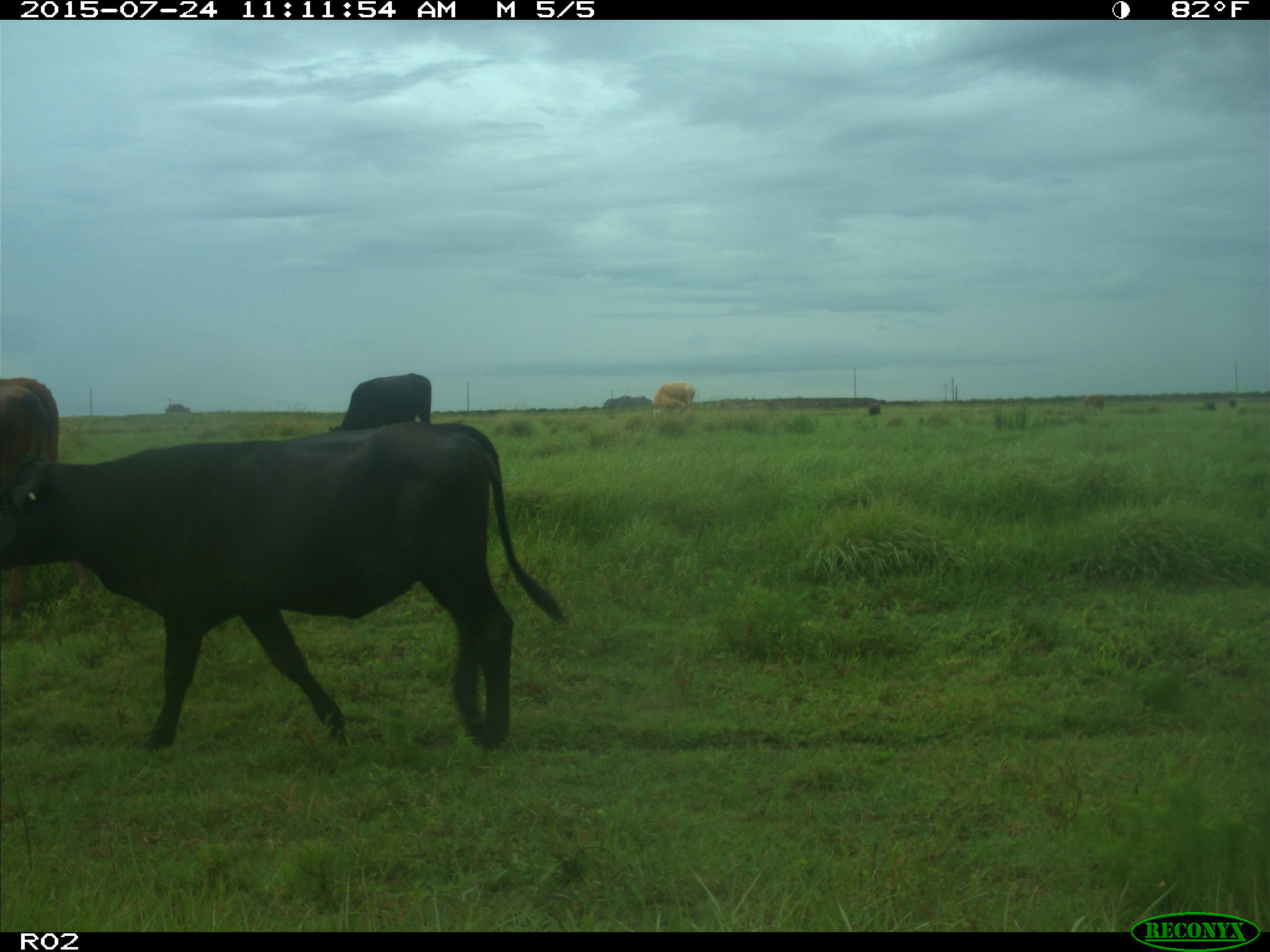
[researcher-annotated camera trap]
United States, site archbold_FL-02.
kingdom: Animalia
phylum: Chordata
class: Mammalia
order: Artiodactyla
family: Bovidae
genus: Bos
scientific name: Bos taurus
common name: domestic cow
Bos taurus (domestic cow).